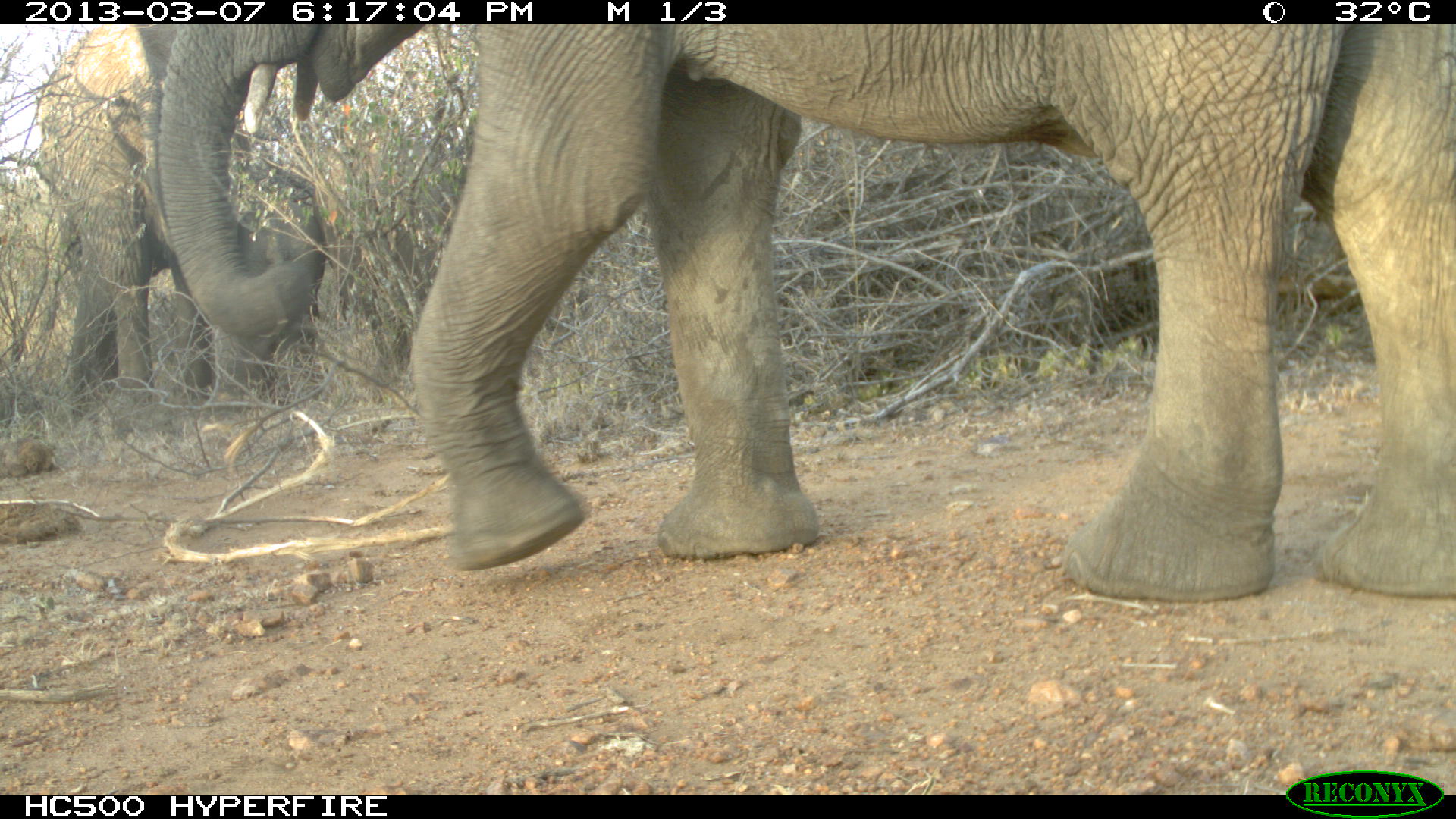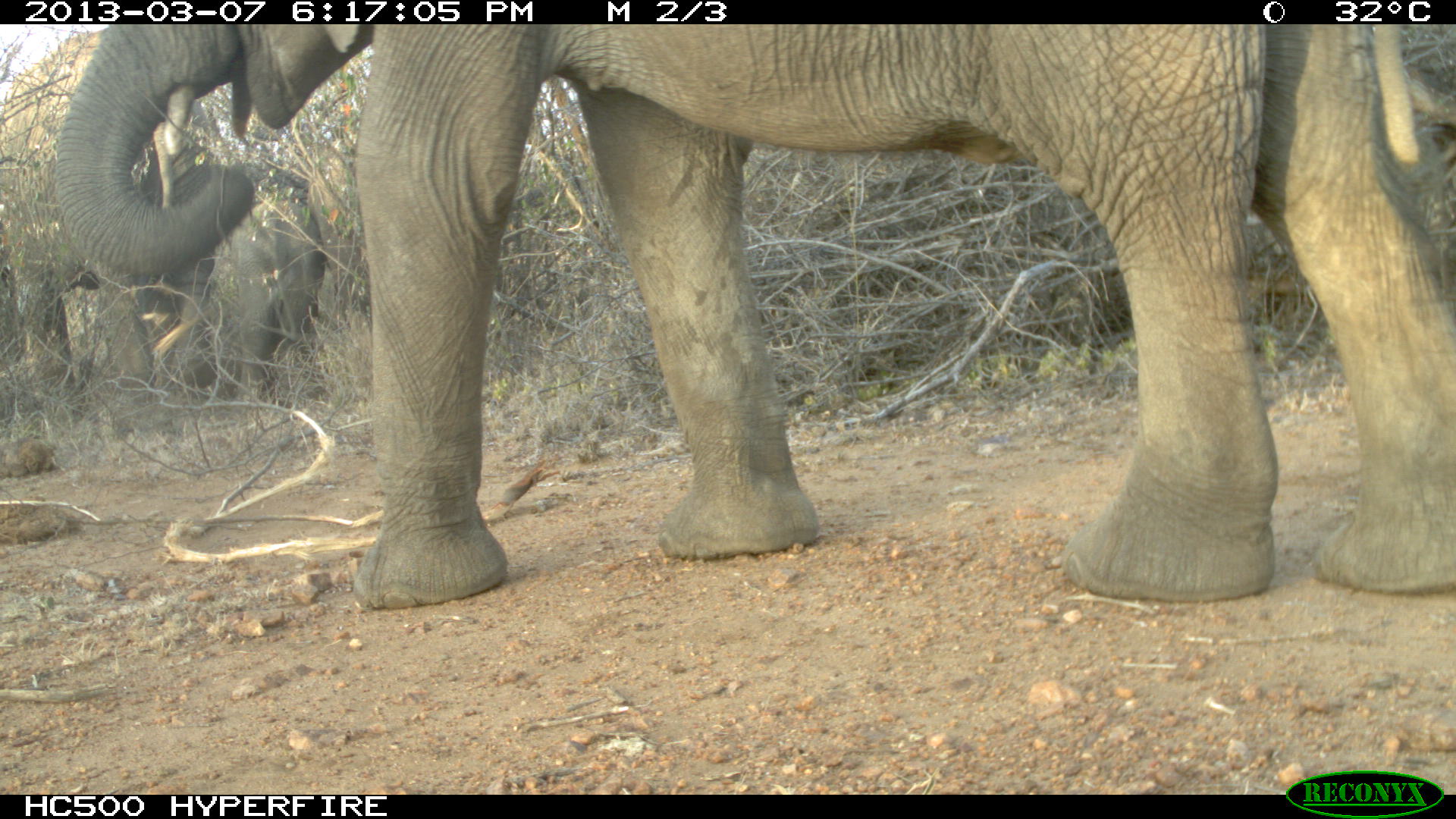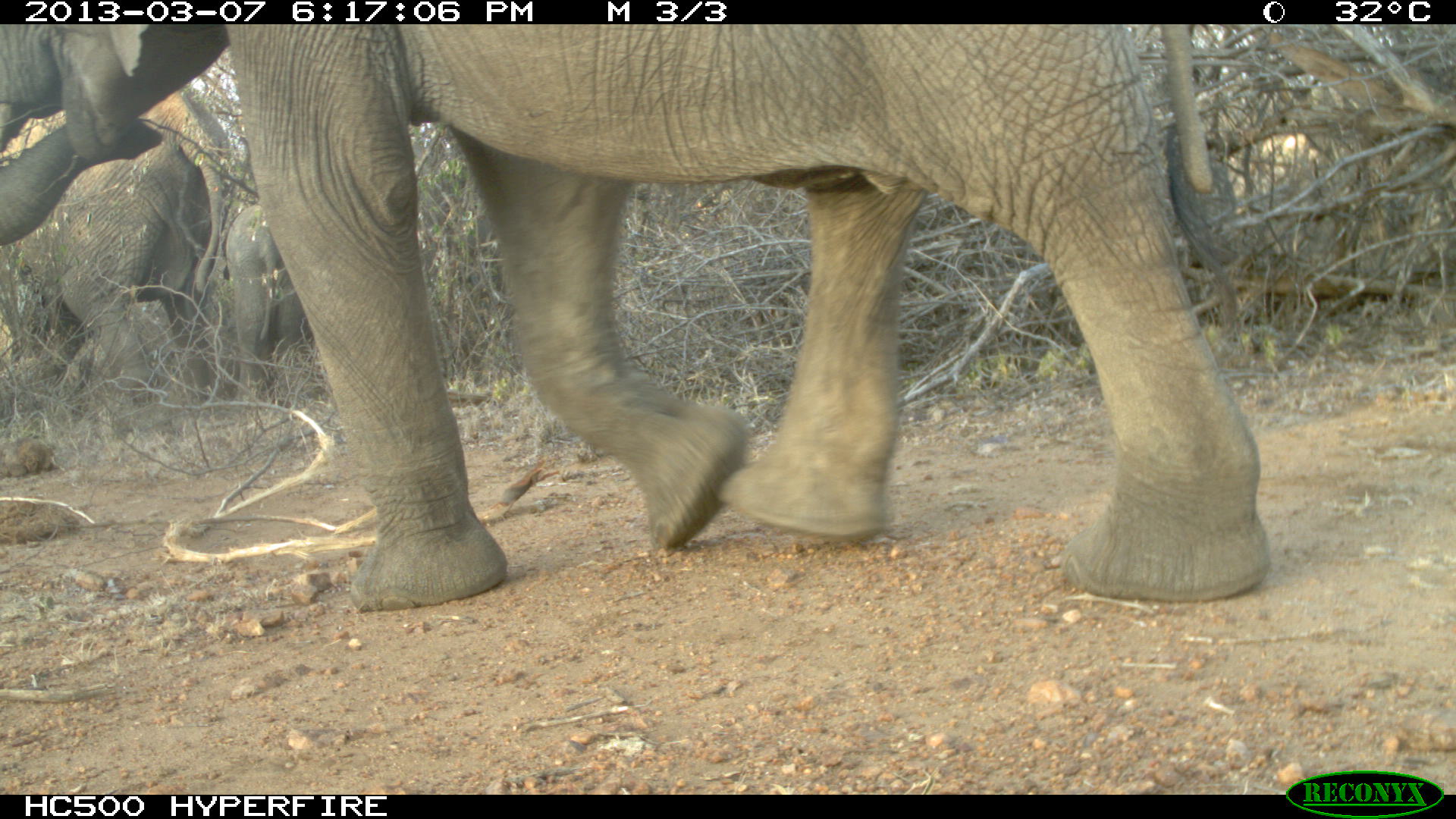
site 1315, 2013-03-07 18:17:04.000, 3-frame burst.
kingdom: Animalia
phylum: Chordata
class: Mammalia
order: Proboscidea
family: Elephantidae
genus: Loxodonta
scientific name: Loxodonta africana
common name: african bush elephant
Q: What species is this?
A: Loxodonta africana (african bush elephant).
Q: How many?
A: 3.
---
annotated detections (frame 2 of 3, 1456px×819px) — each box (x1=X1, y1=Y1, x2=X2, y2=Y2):
loxodonta africana: (x1=51, y1=23, x2=1456, y2=605); (x1=18, y1=125, x2=217, y2=425); (x1=227, y1=201, x2=327, y2=408)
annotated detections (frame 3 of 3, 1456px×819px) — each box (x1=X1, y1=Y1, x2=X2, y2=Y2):
loxodonta africana: (x1=0, y1=19, x2=1269, y2=603); (x1=0, y1=71, x2=240, y2=420); (x1=228, y1=208, x2=315, y2=406)